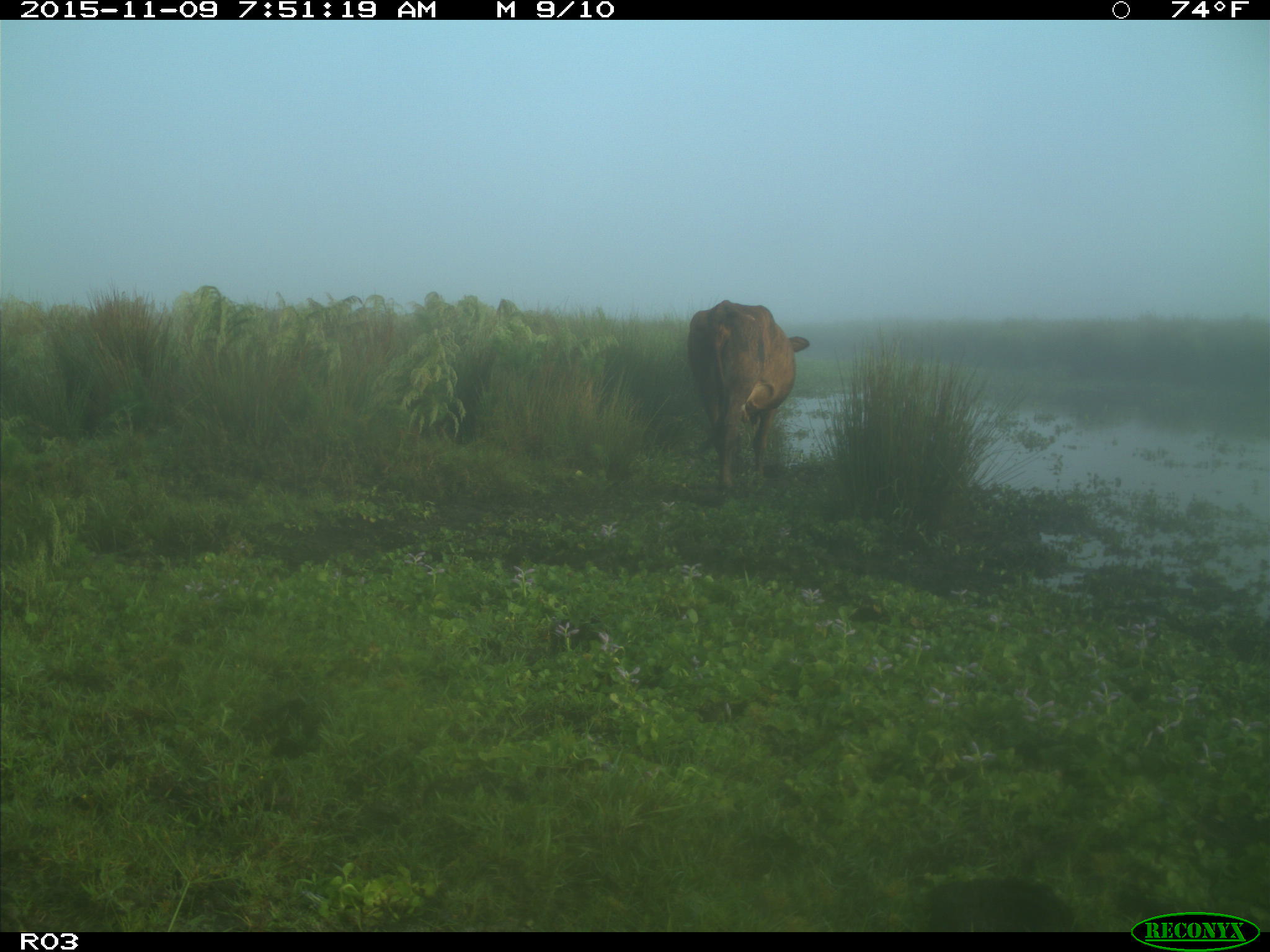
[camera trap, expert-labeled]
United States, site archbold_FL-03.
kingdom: Animalia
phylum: Chordata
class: Mammalia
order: Artiodactyla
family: Bovidae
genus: Bos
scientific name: Bos taurus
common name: domestic cow